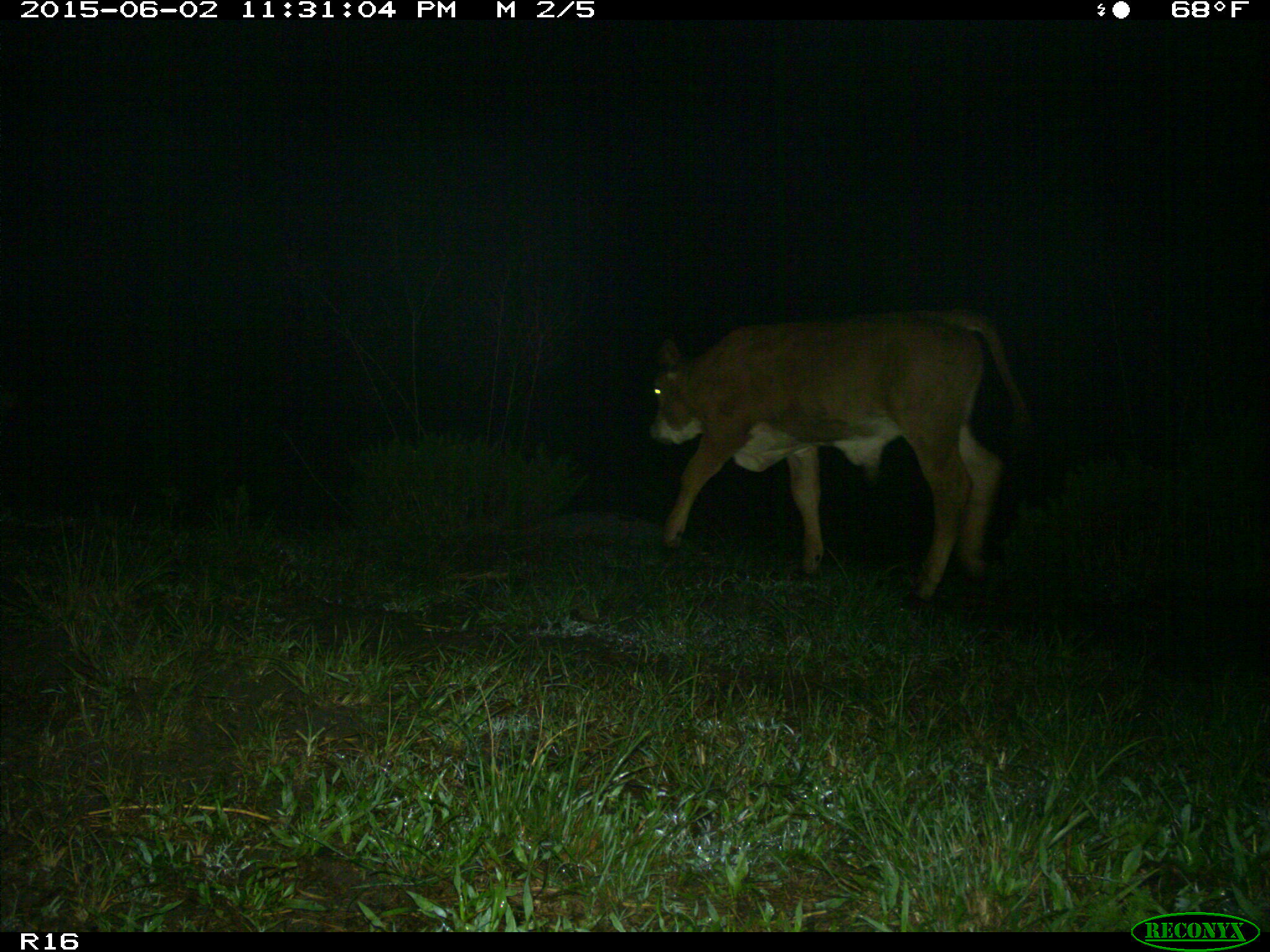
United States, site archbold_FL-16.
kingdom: Animalia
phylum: Chordata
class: Mammalia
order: Artiodactyla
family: Bovidae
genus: Bos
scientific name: Bos taurus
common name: domestic cow